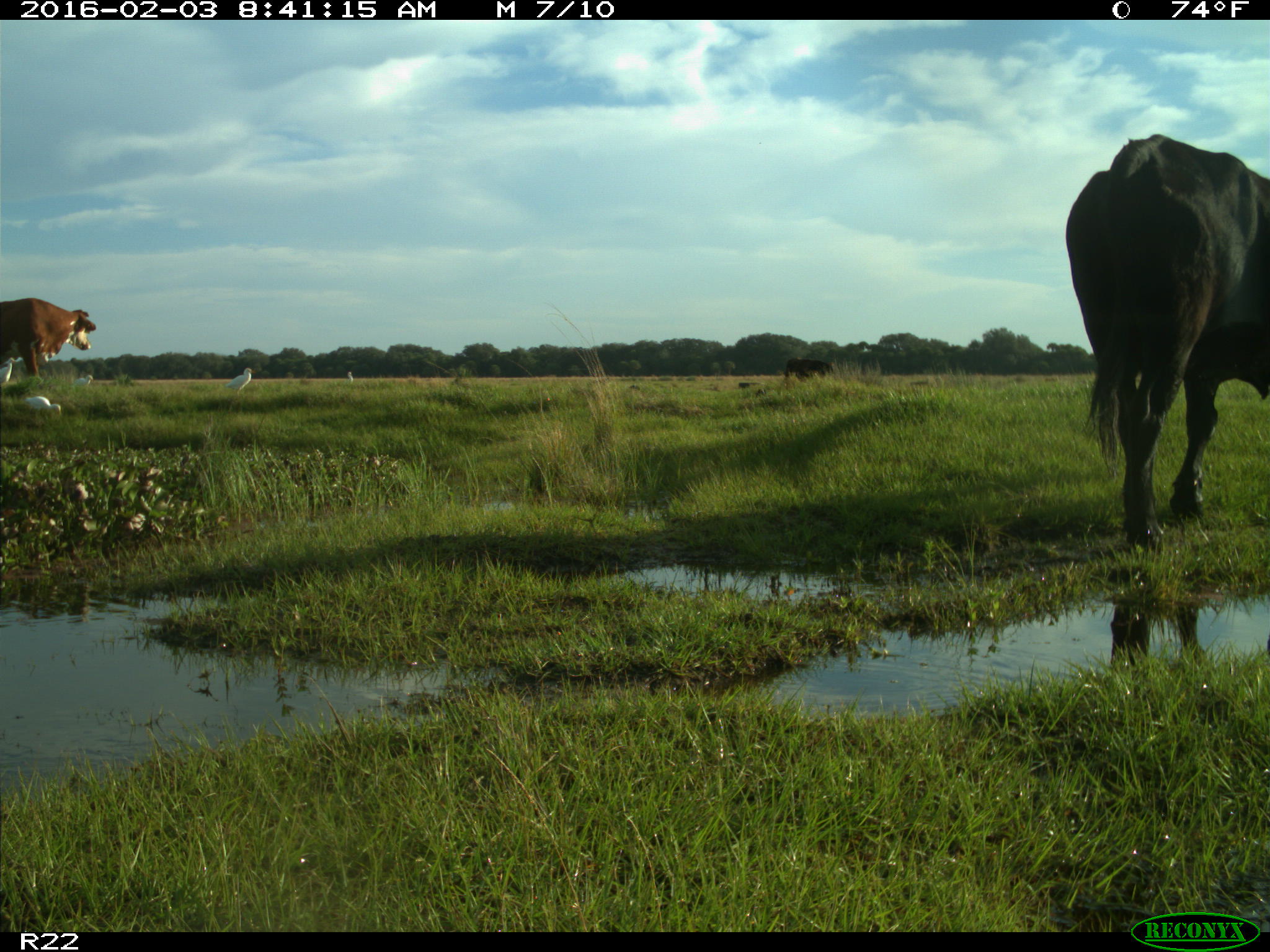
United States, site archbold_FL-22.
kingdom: Animalia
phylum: Chordata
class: Mammalia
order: Artiodactyla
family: Bovidae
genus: Bos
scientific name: Bos taurus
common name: domestic cow